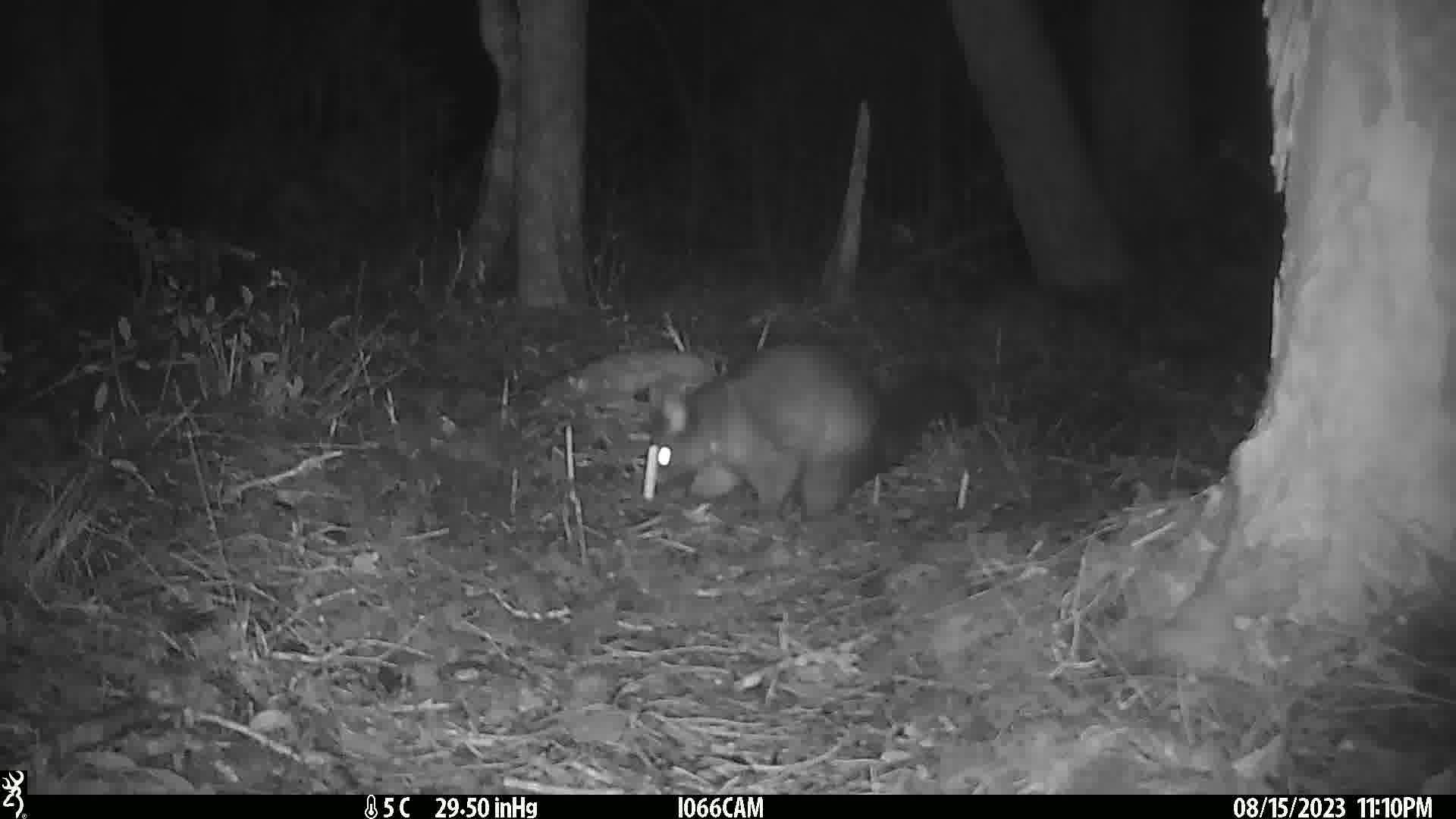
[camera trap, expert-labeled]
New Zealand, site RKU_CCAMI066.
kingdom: Animalia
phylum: Chordata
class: Mammalia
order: Diprotodontia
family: Phalangeridae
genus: Trichosurus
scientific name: Trichosurus vulpecula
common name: common brushtail possum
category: possum